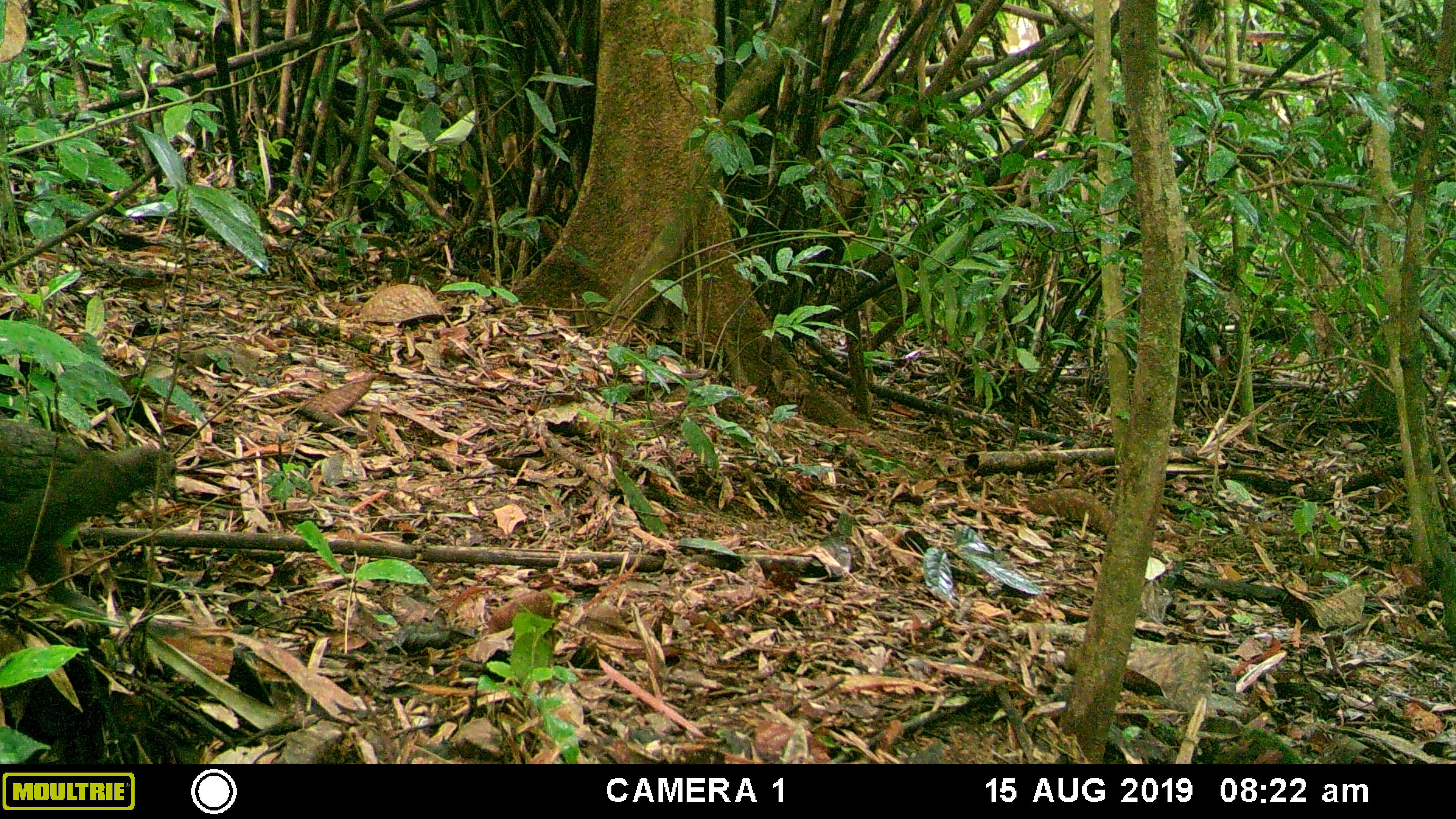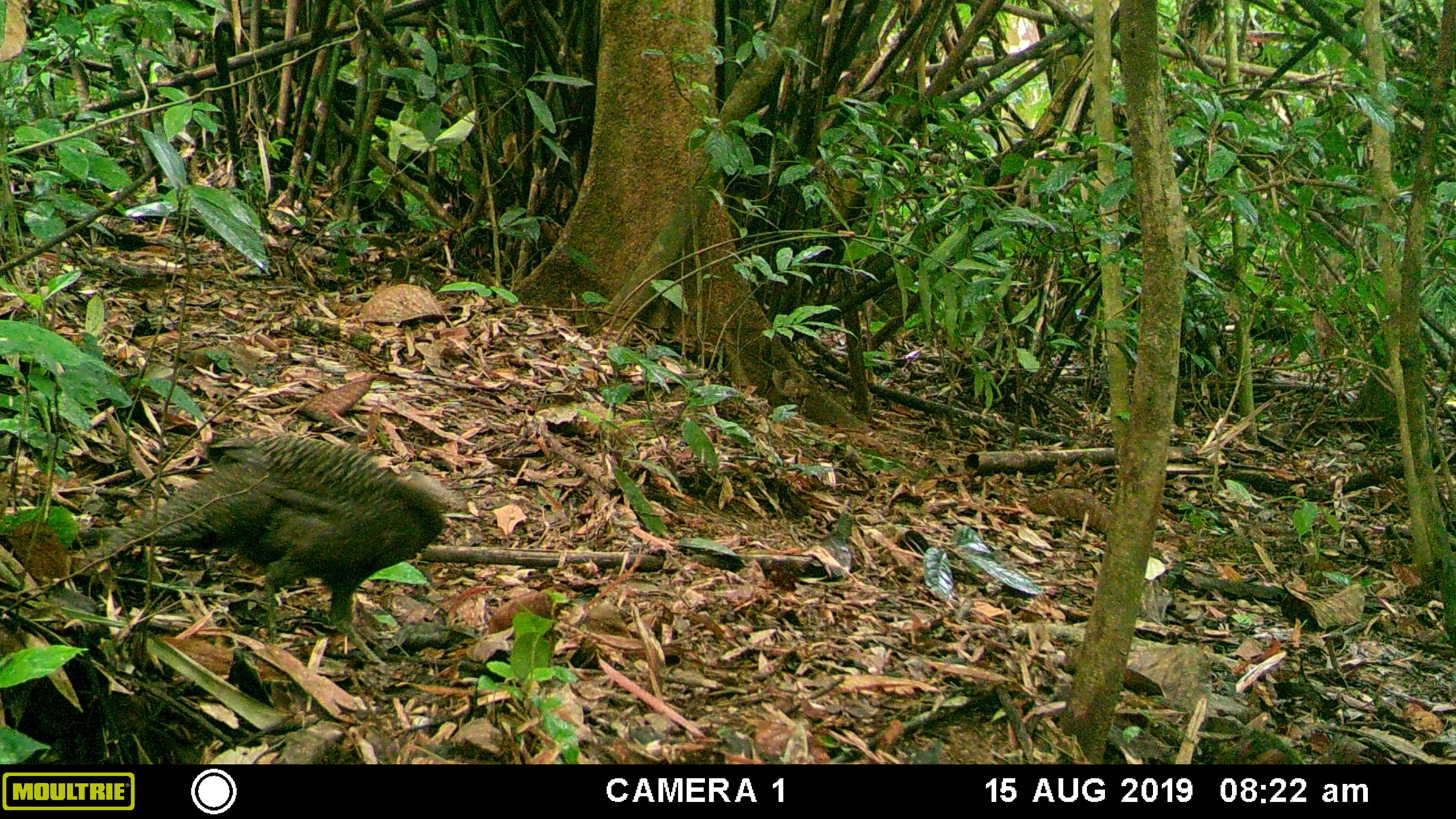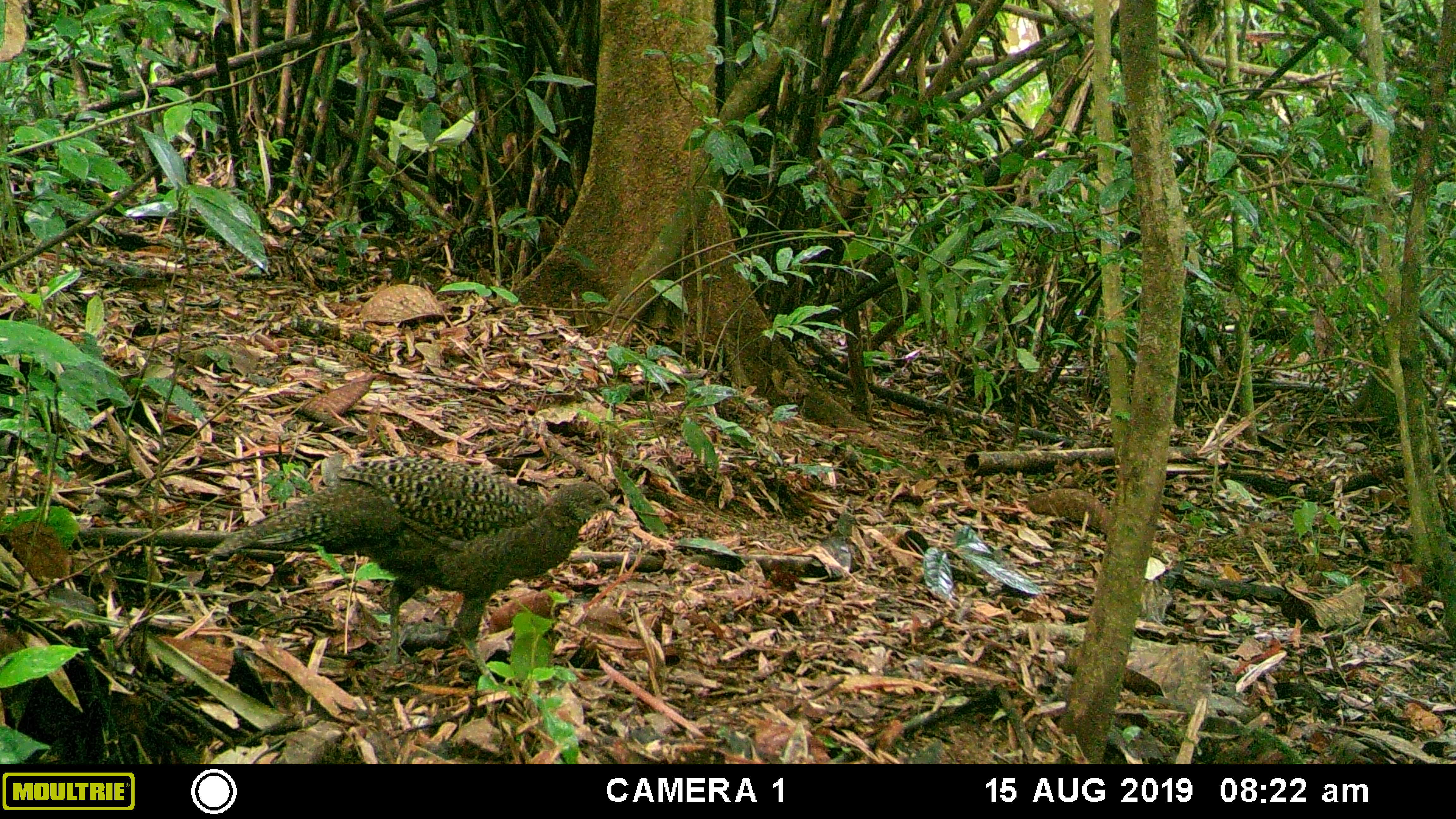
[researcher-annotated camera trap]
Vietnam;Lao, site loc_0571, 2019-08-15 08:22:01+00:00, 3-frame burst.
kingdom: Animalia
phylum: Chordata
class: Aves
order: Galliformes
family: Phasianidae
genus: Polyplectron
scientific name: Polyplectron bicalcaratum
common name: gray peacock-pheasant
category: grey peacock pheasant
Grey peacock pheasant (gray peacock-pheasant) (Polyplectron bicalcaratum). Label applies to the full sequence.